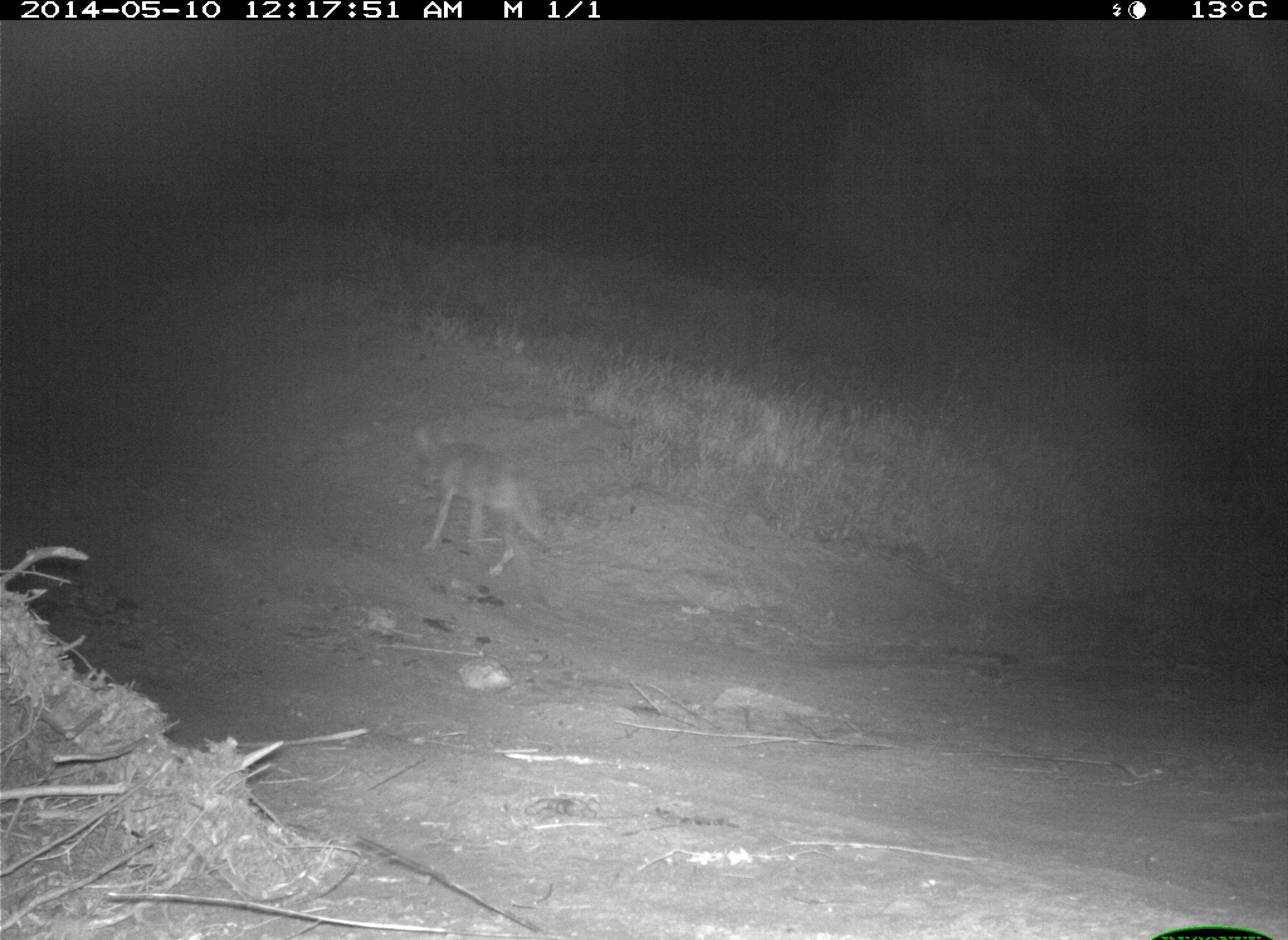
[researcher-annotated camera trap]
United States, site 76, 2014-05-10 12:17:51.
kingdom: Animalia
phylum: Chordata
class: Mammalia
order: Carnivora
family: Canidae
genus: Canis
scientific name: Canis latrans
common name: coyote